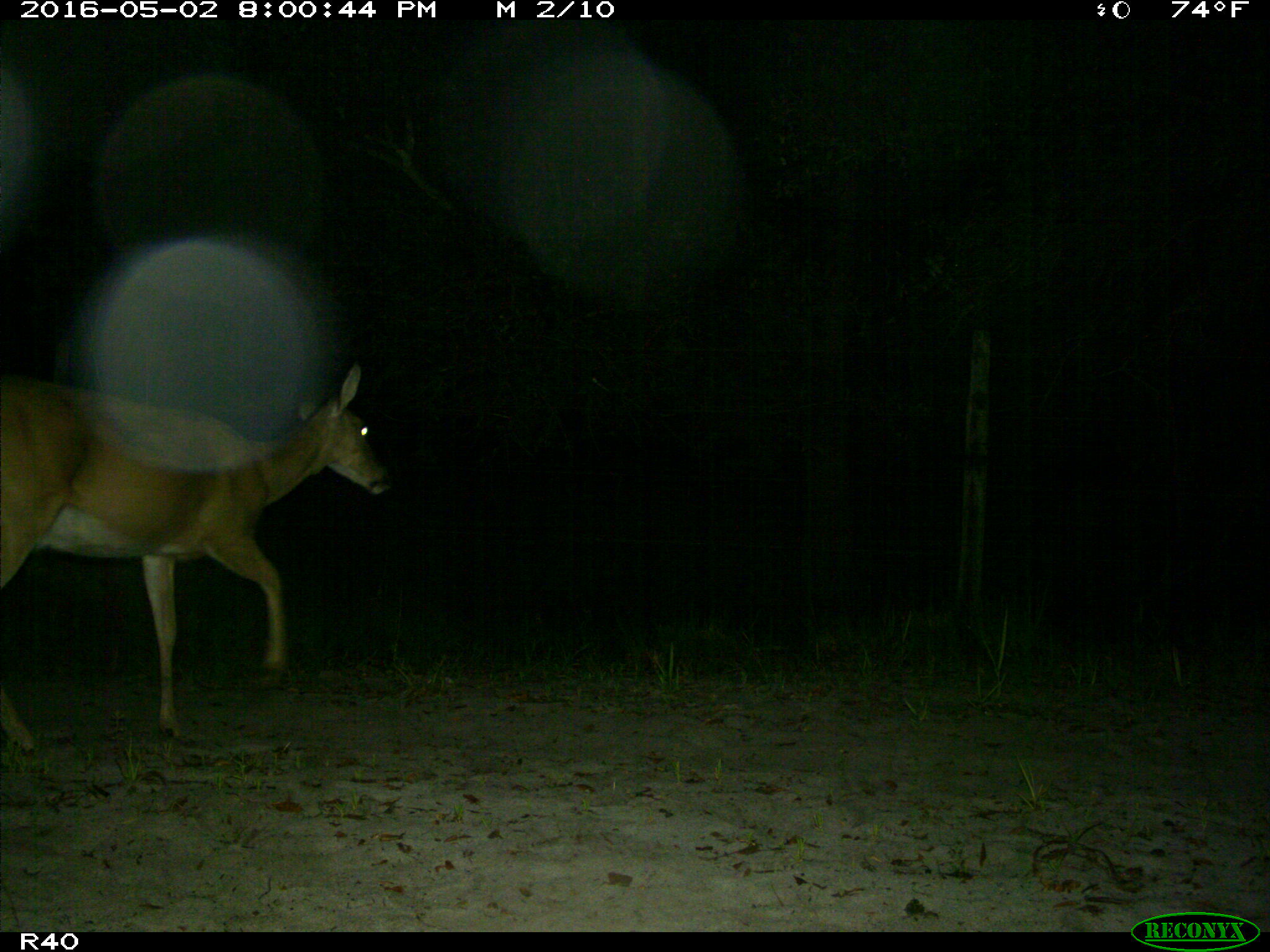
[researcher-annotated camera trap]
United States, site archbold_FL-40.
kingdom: Animalia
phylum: Chordata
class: Mammalia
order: Artiodactyla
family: Cervidae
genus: Odocoileus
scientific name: Odocoileus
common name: deer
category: unidentified deer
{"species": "unidentified deer (deer) (Odocoileus)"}